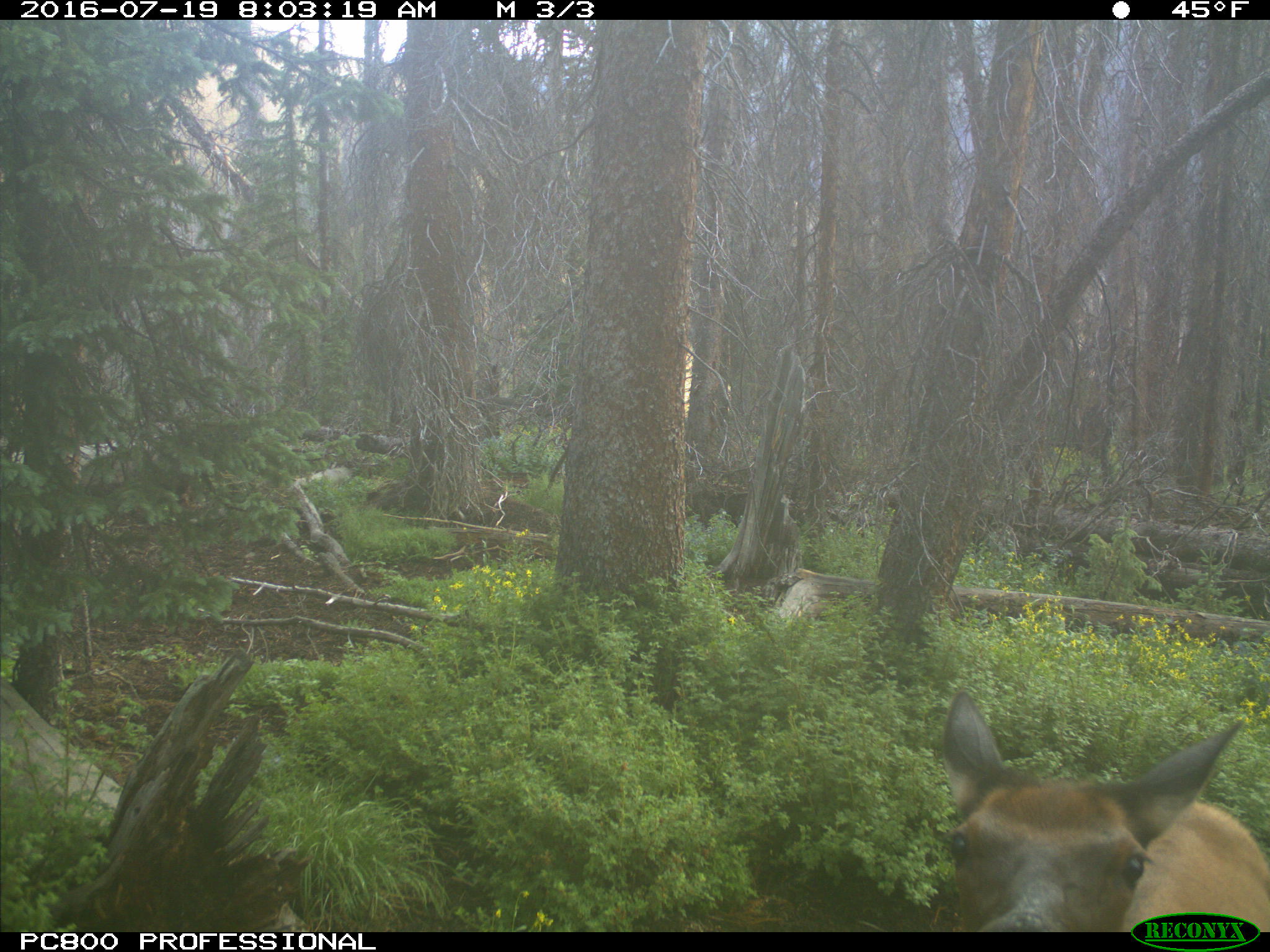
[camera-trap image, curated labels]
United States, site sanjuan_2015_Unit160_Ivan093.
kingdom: Animalia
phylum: Chordata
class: Mammalia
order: Artiodactyla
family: Cervidae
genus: Cervus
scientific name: Cervus elaphus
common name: red deer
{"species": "Cervus elaphus (red deer)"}